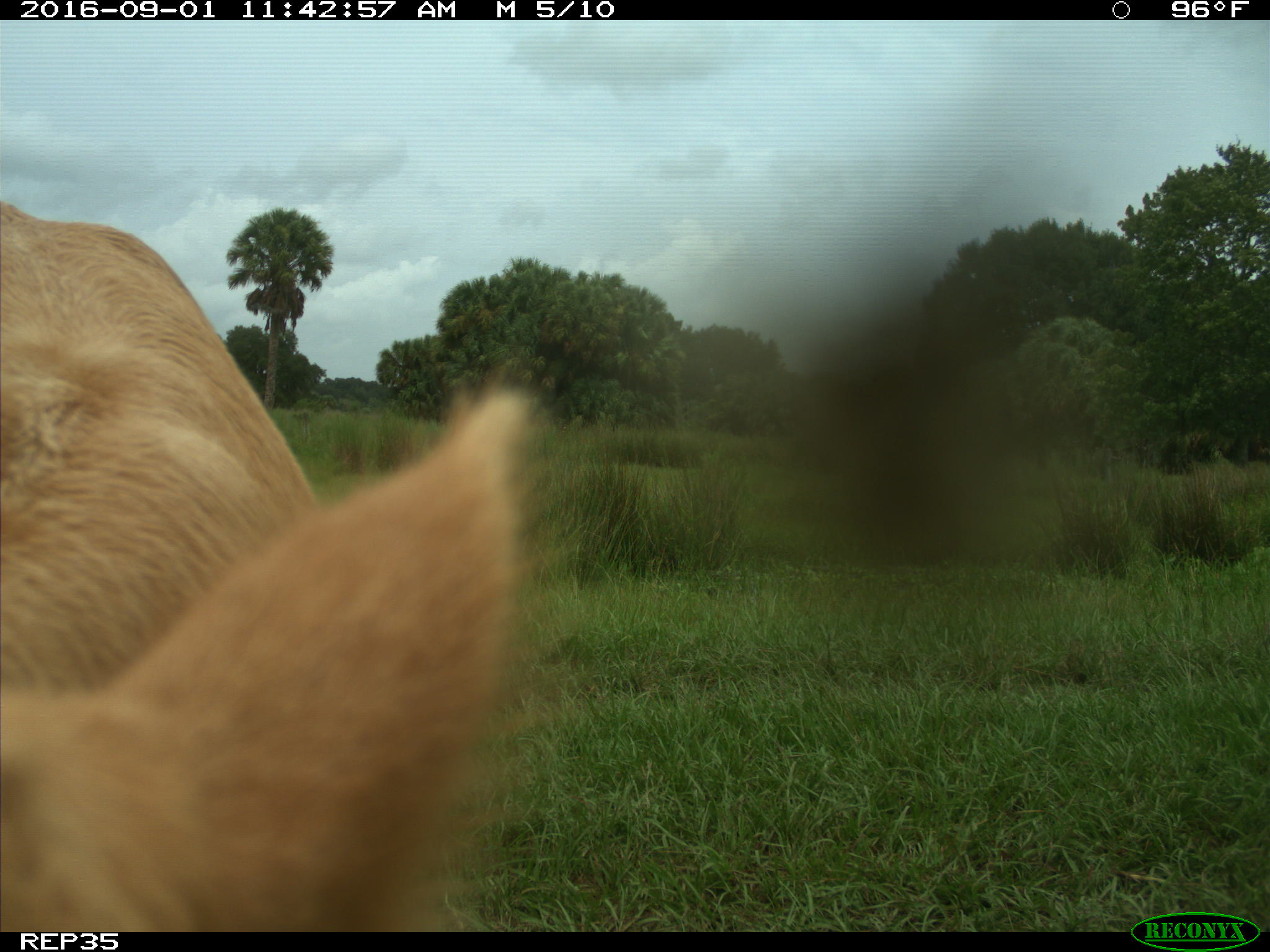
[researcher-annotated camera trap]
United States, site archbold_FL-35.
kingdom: Animalia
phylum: Chordata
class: Mammalia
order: Artiodactyla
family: Bovidae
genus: Bos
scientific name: Bos taurus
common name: domestic cow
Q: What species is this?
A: Bos taurus (domestic cow).